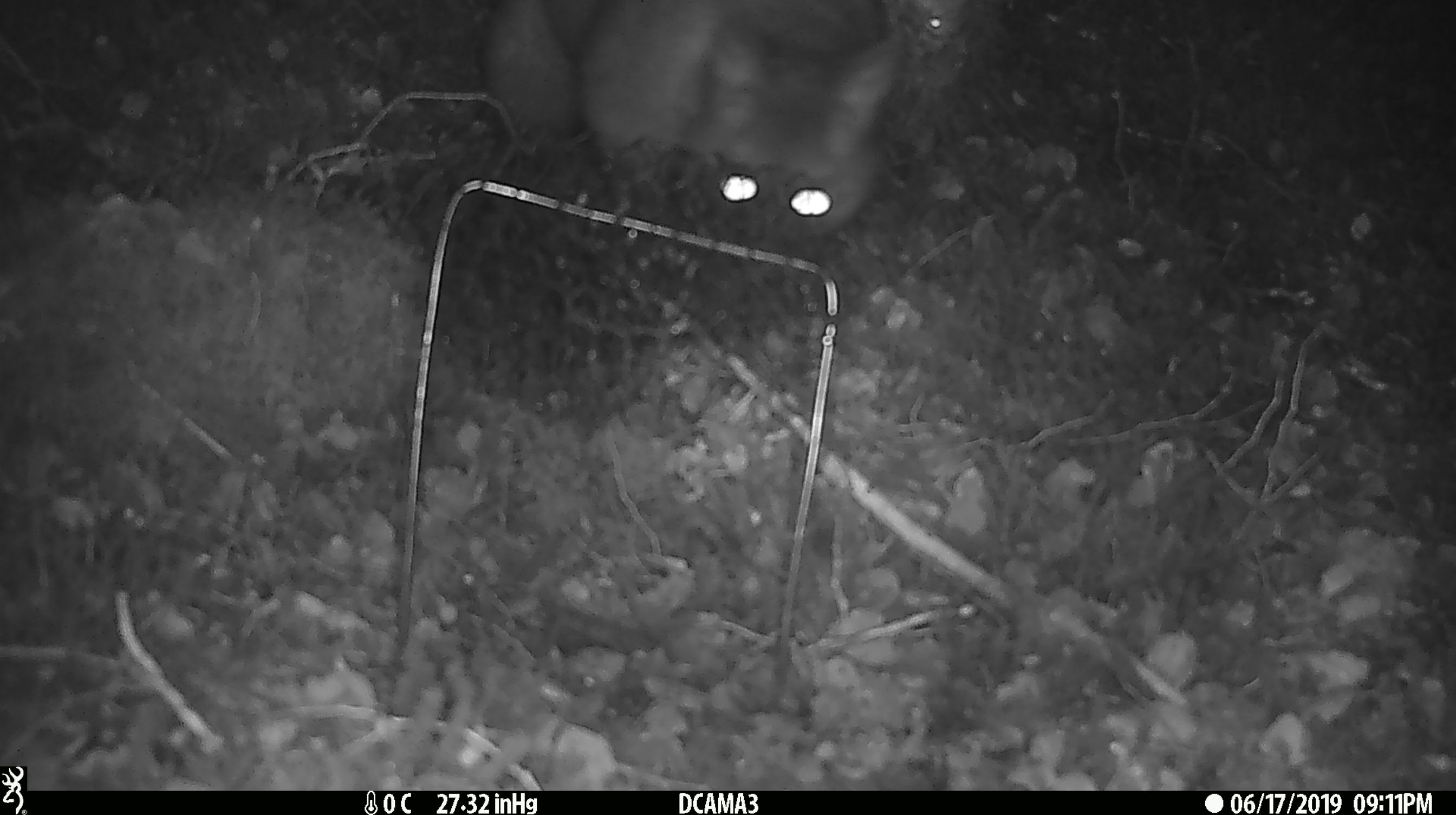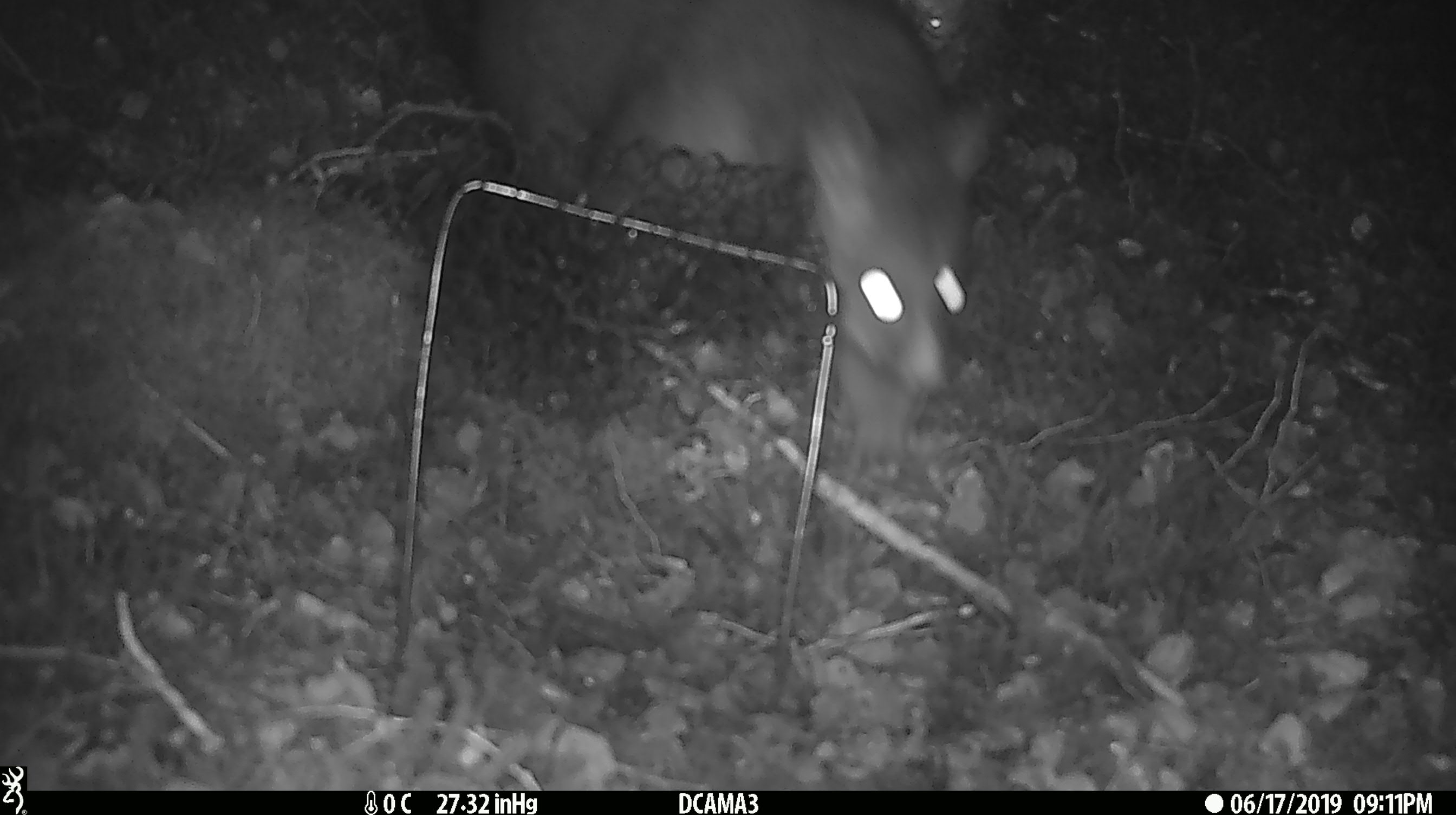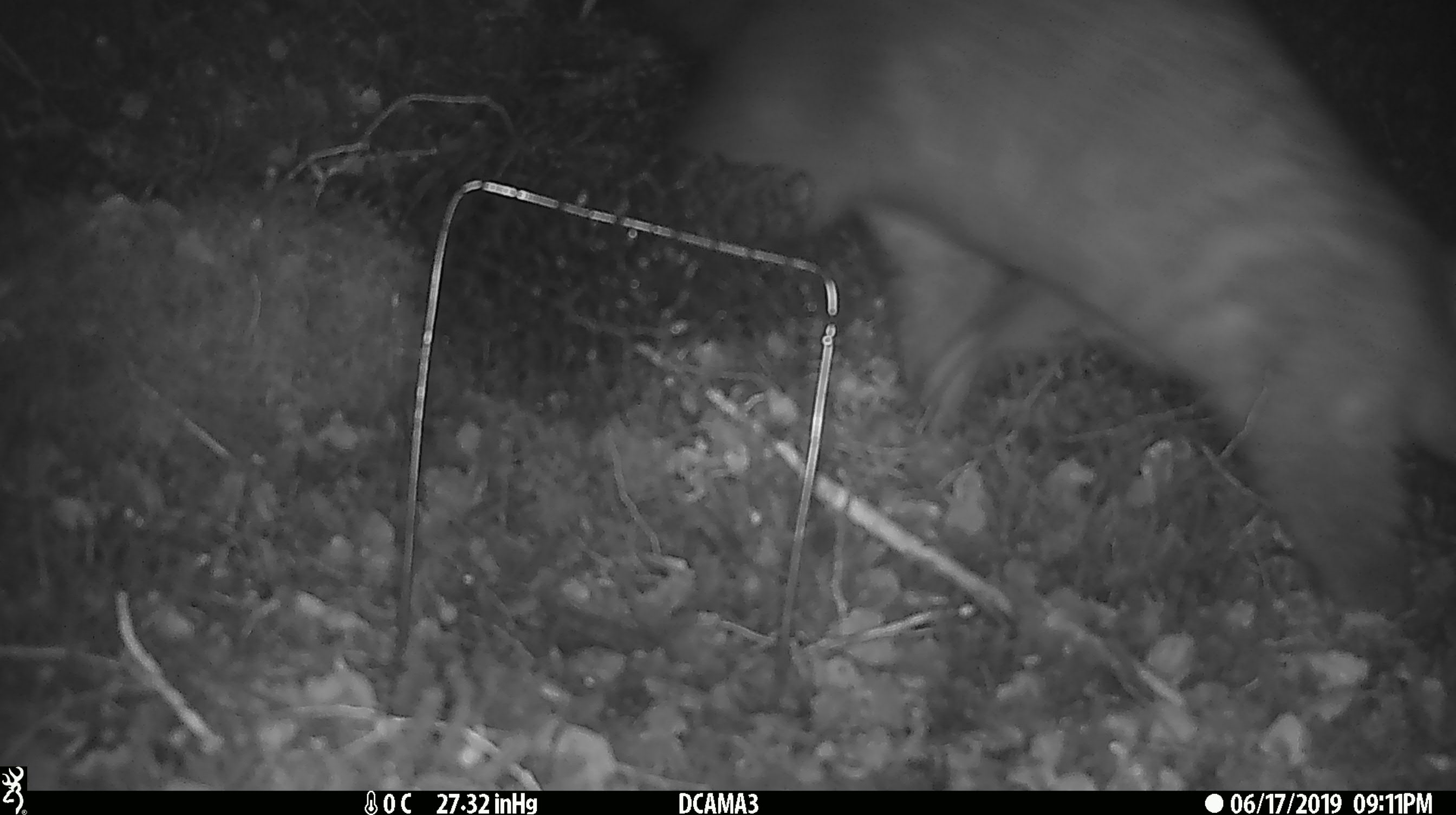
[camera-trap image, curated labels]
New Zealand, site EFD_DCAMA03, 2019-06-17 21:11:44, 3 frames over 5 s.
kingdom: Animalia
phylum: Chordata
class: Mammalia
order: Diprotodontia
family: Phalangeridae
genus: Trichosurus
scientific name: Trichosurus vulpecula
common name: common brushtail possum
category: possum